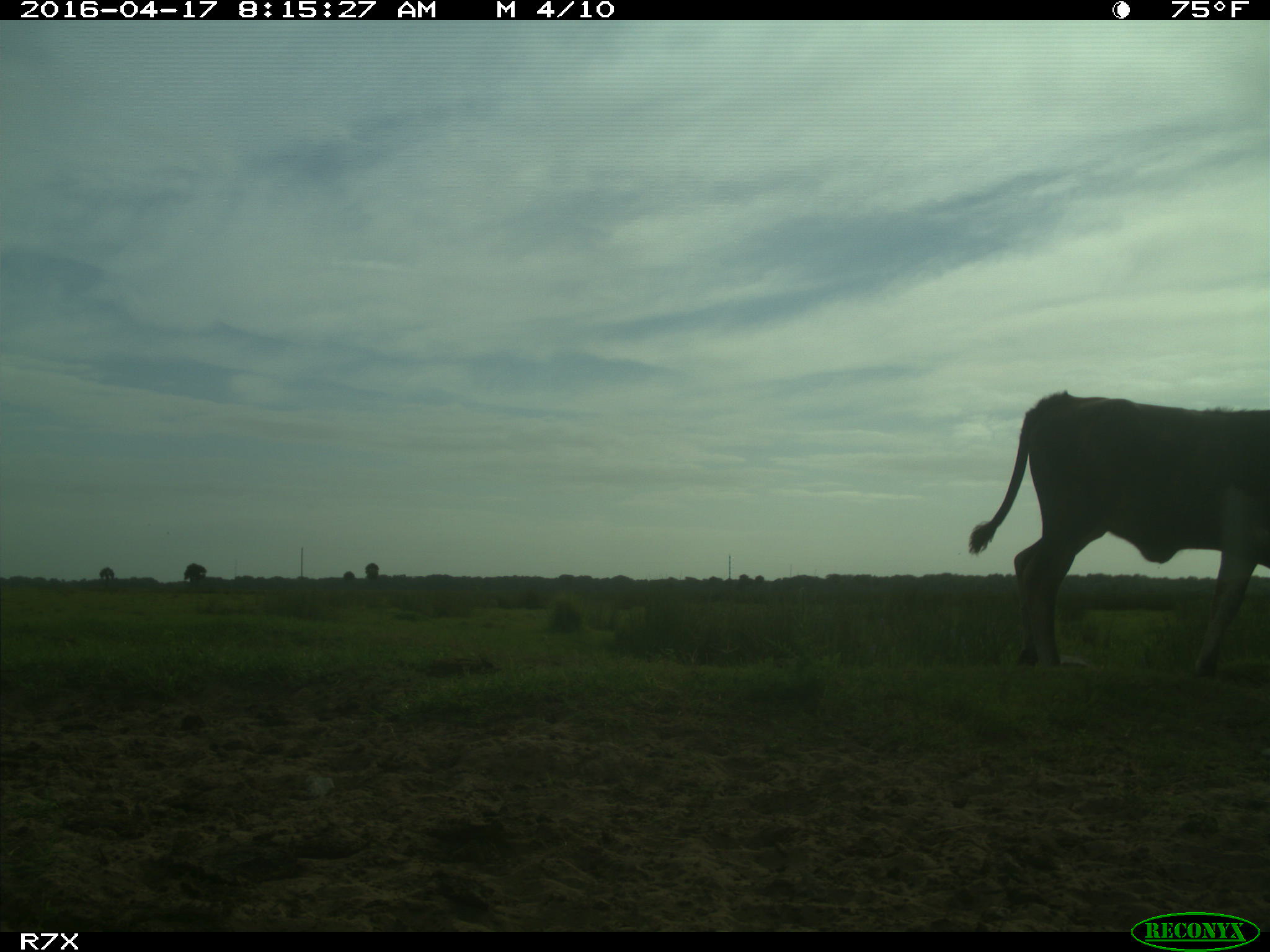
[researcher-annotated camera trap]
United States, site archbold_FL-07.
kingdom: Animalia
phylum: Chordata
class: Mammalia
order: Artiodactyla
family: Bovidae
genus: Bos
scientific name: Bos taurus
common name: domestic cow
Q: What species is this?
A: Bos taurus (domestic cow).